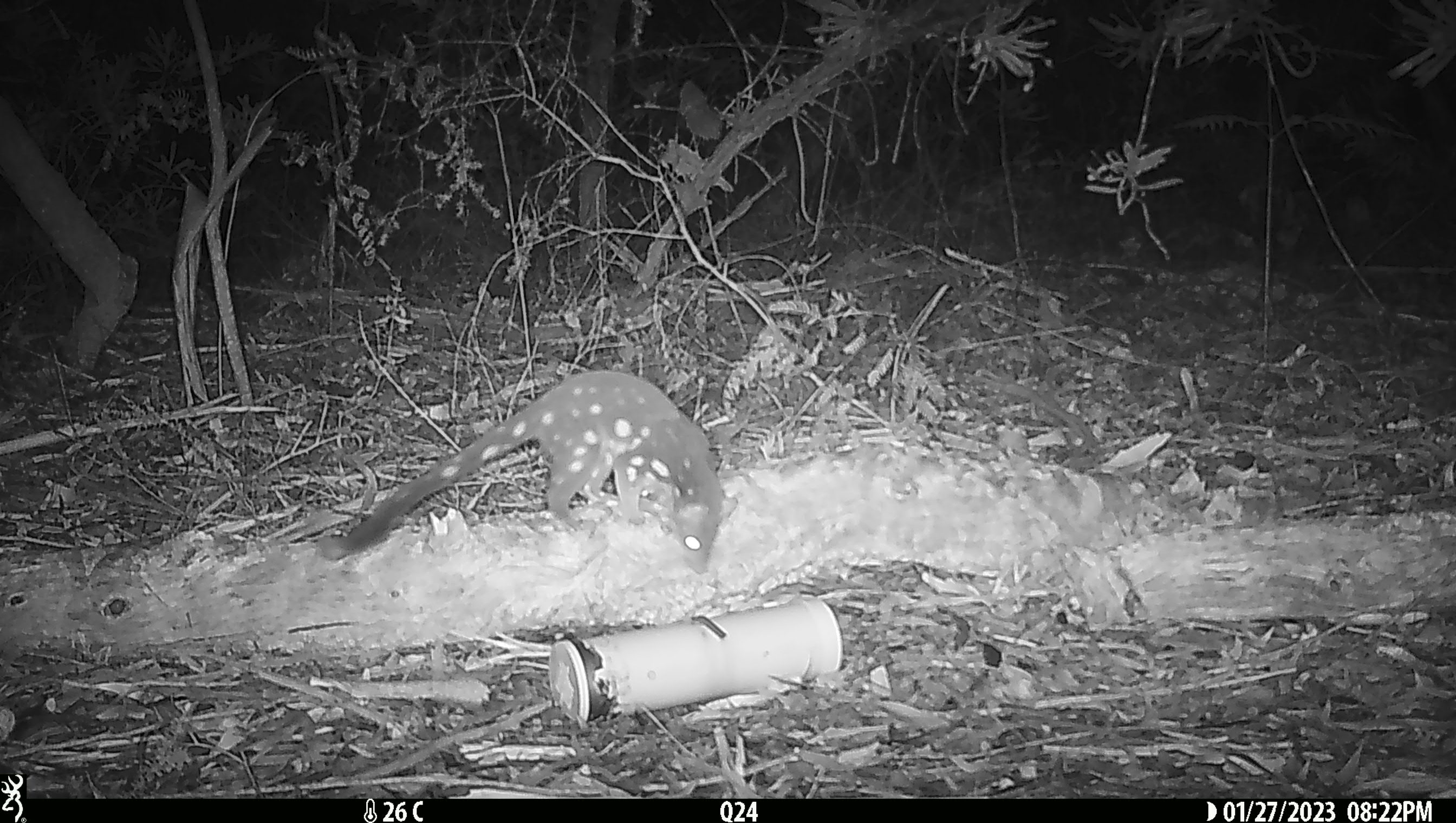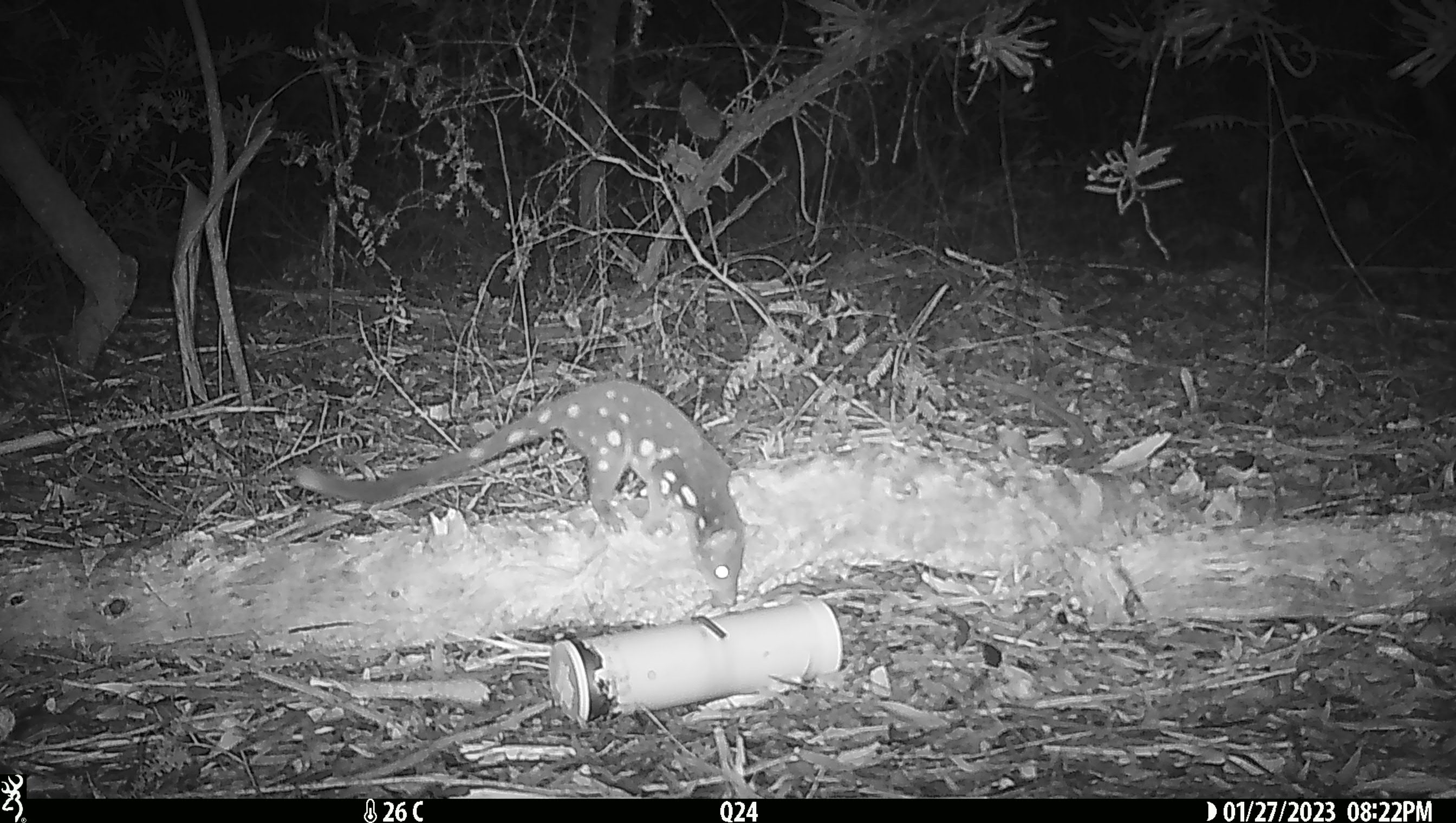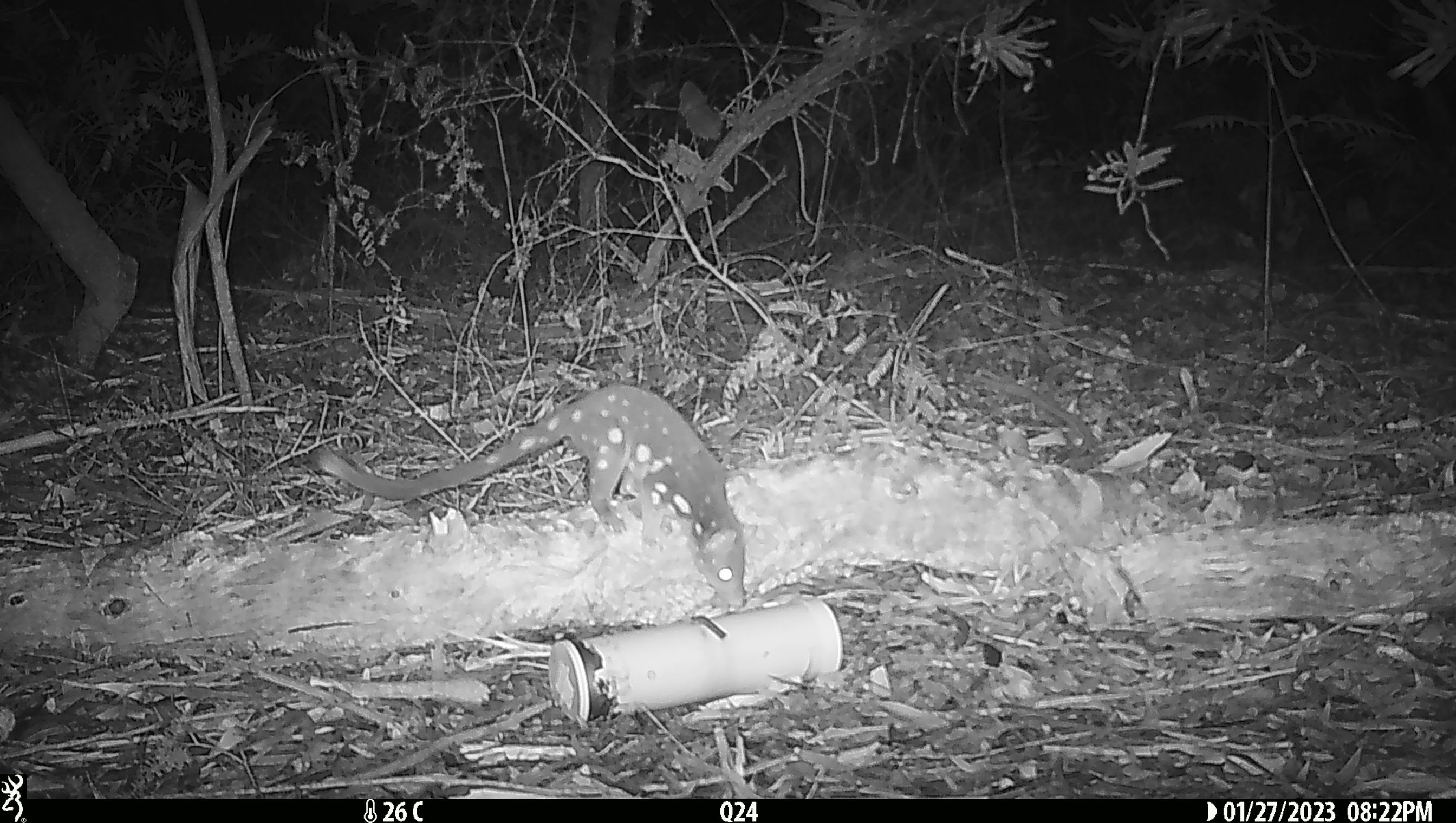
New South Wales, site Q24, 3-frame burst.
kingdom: Animalia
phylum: Chordata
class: Mammalia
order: Dasyuromorphia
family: Dasyuridae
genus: Dasyurus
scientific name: Dasyurus maculatus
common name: spotted-tailed quoll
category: quoll